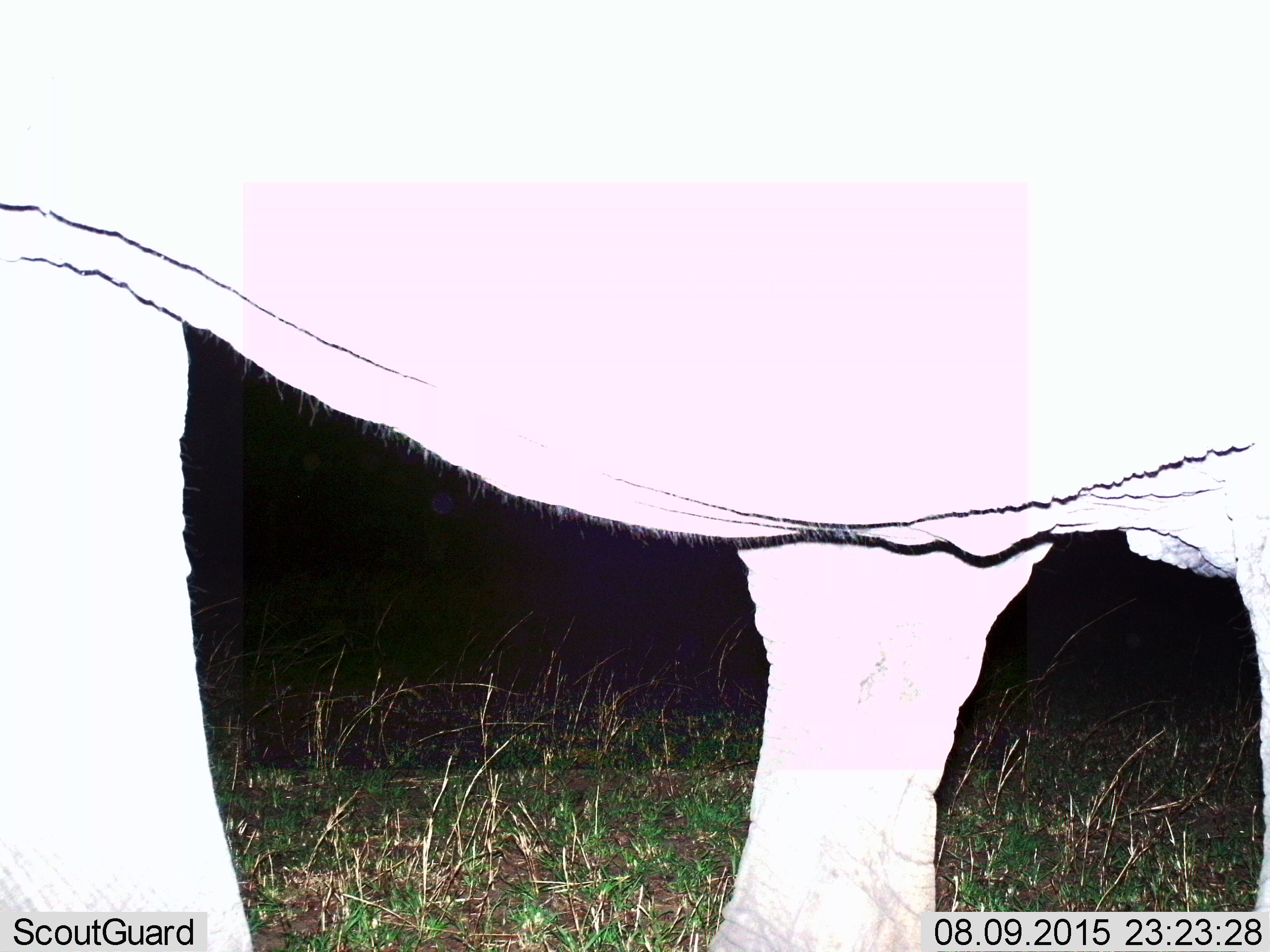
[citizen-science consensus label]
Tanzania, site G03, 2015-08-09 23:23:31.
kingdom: Animalia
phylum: Chordata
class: Mammalia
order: Proboscidea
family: Elephantidae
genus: Loxodonta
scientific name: Loxodonta africana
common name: african bush elephant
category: elephant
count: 1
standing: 73%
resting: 0%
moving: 27%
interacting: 0%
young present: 0%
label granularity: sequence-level